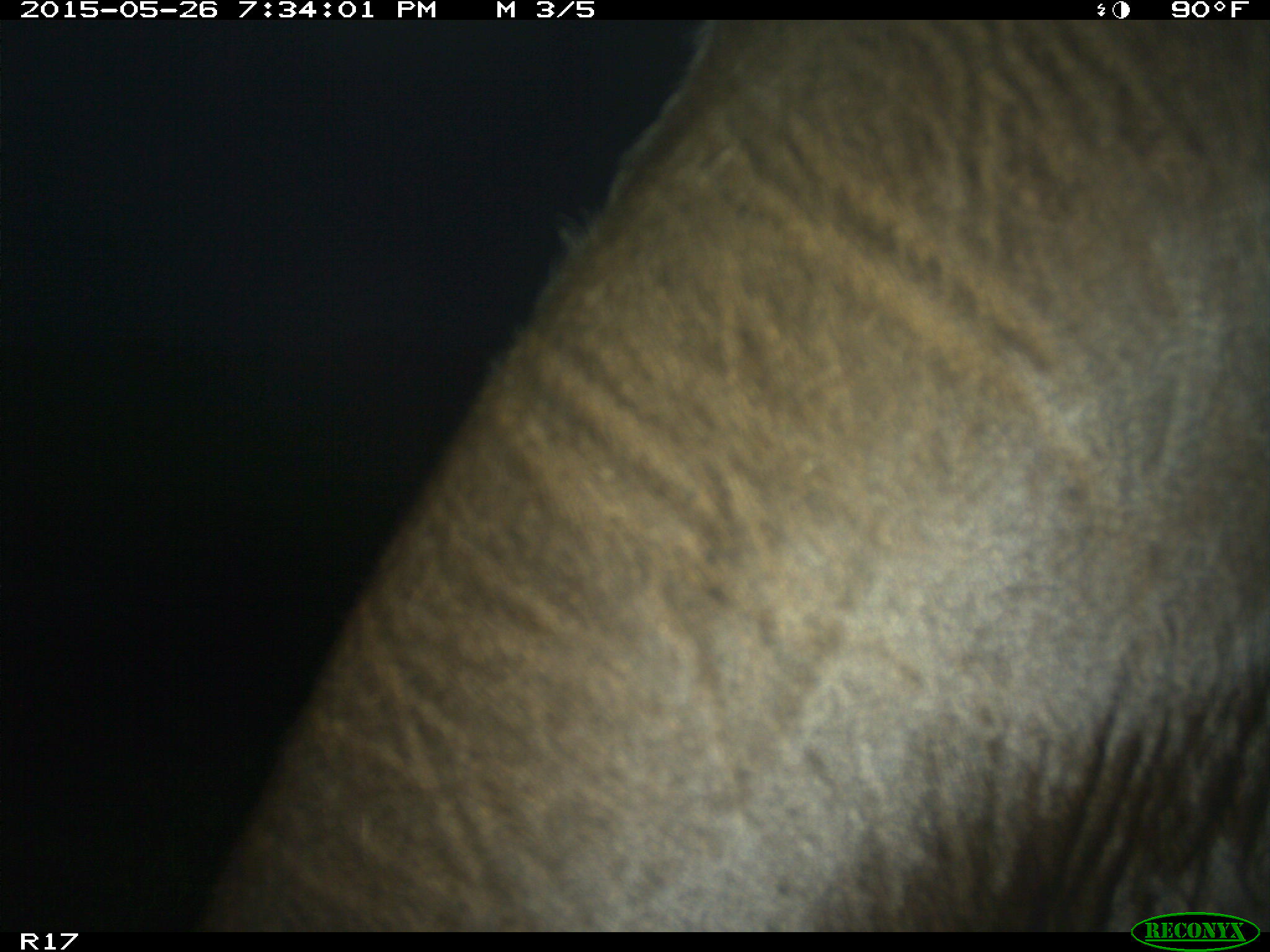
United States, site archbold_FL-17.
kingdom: Animalia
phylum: Chordata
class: Mammalia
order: Artiodactyla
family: Bovidae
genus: Bos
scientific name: Bos taurus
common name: domestic cow